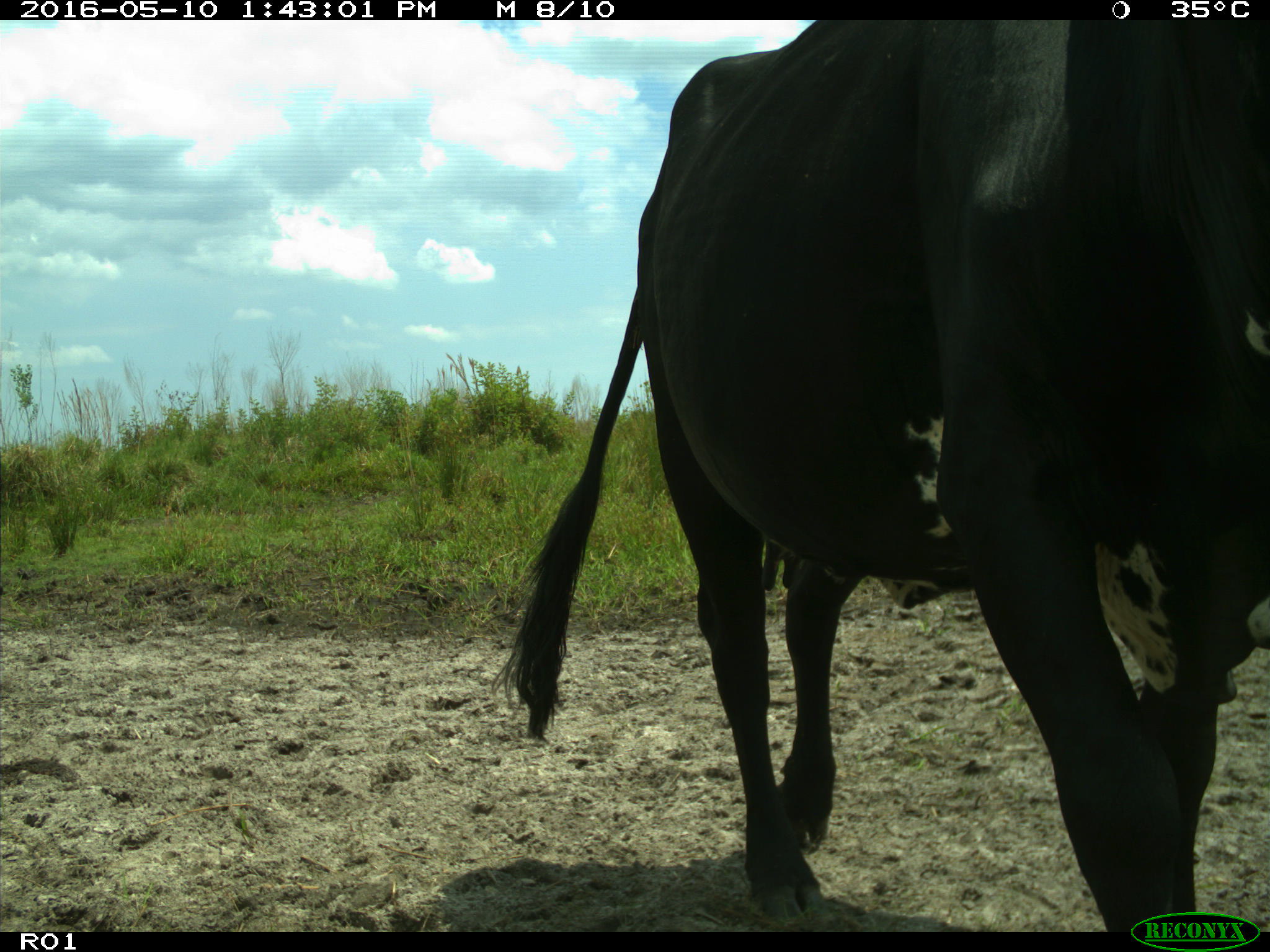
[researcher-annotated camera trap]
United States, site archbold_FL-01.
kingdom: Animalia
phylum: Chordata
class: Mammalia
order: Artiodactyla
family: Bovidae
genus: Bos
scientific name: Bos taurus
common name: domestic cow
Bos taurus (domestic cow).